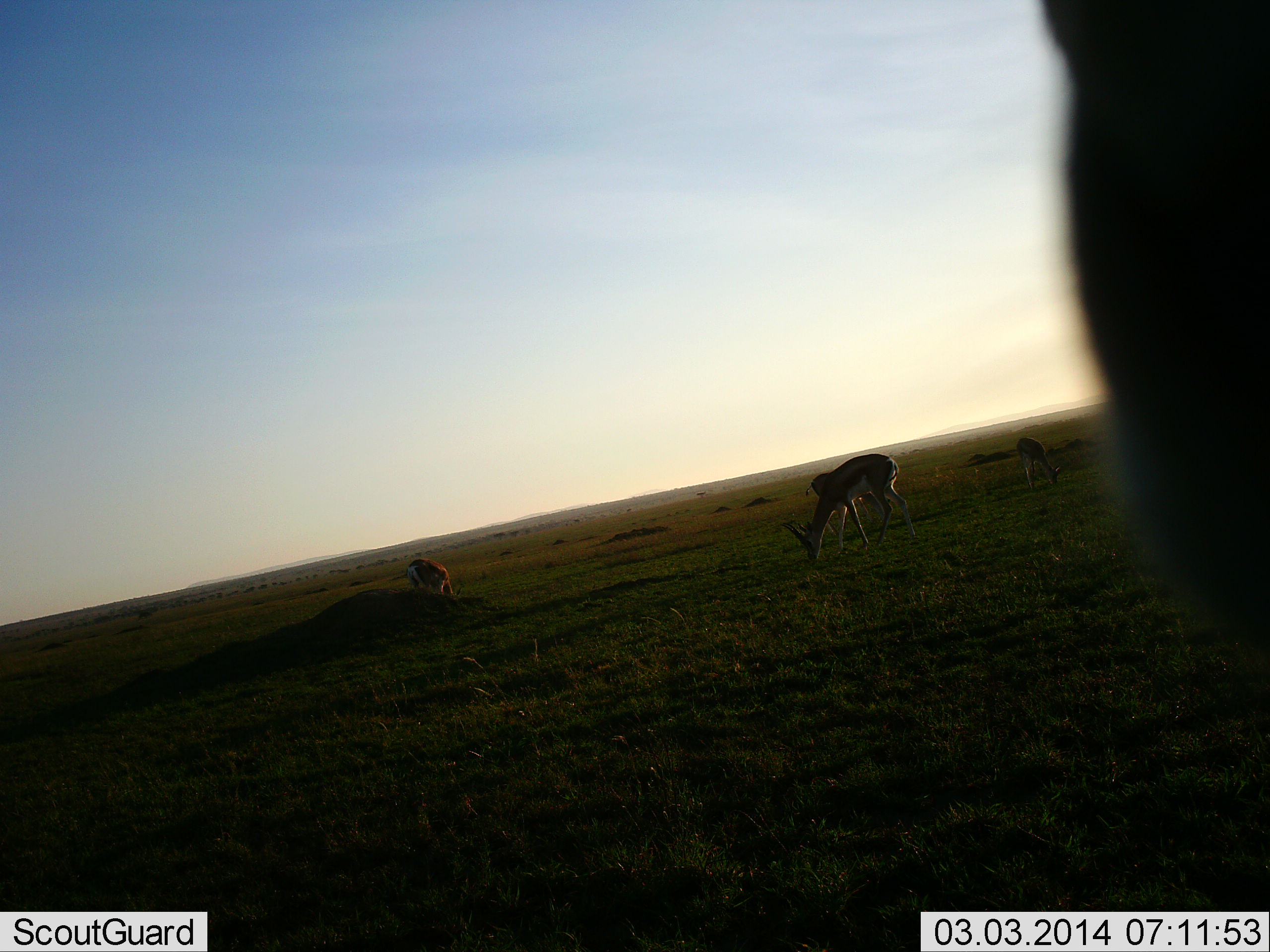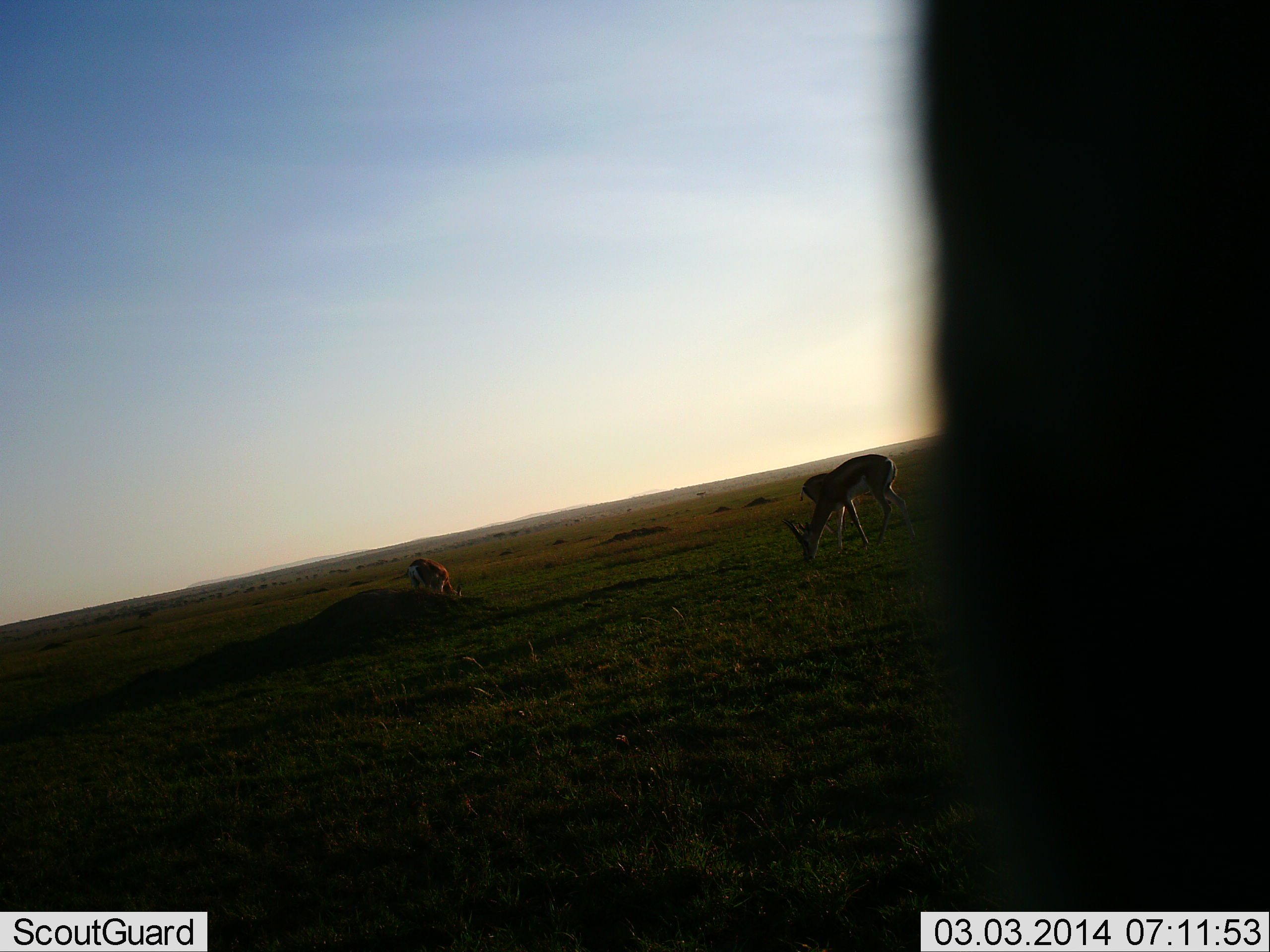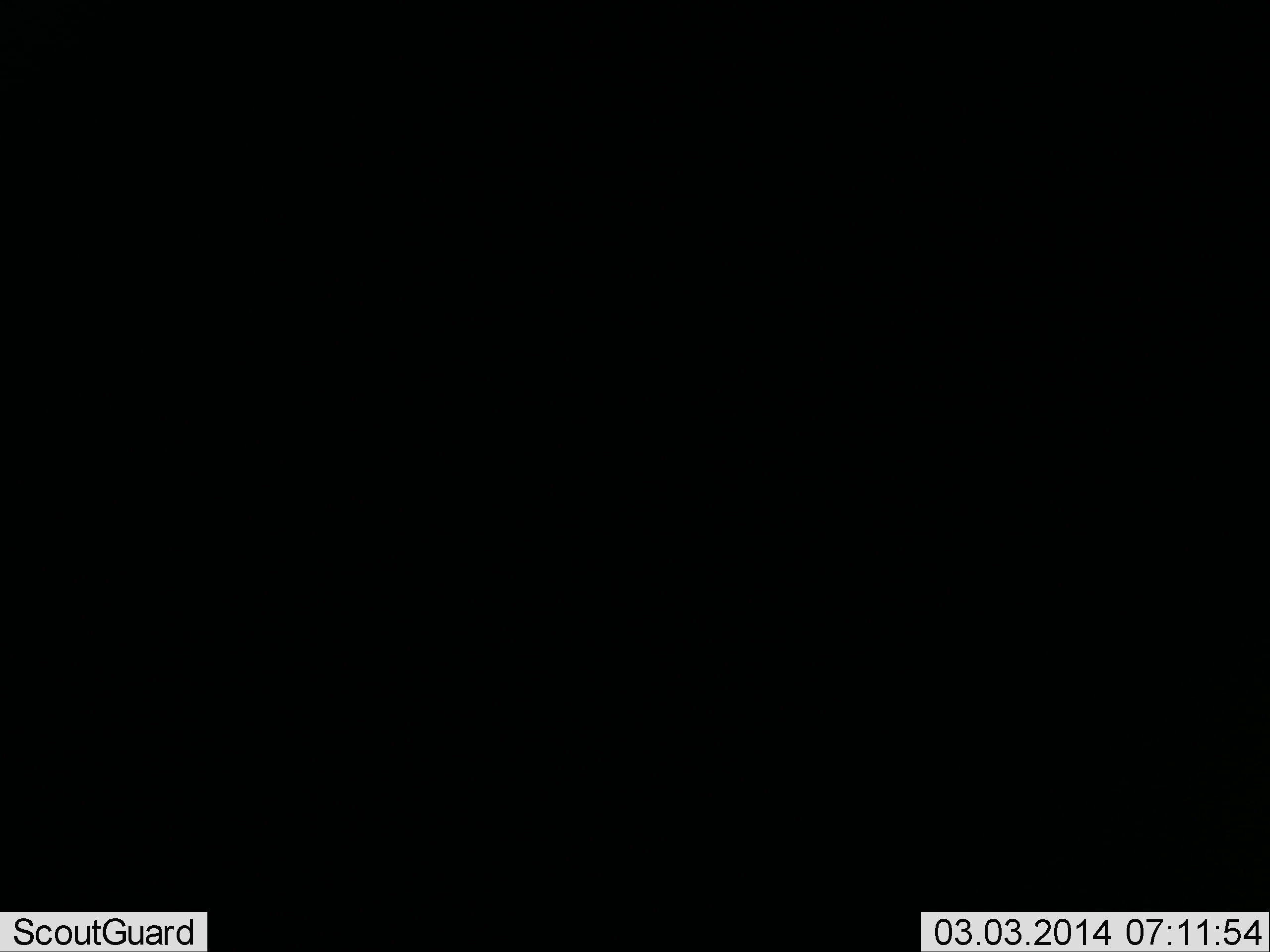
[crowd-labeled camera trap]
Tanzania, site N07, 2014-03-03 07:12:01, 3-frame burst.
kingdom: Animalia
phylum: Chordata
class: Mammalia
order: Artiodactyla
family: Bovidae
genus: Eudorcas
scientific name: Eudorcas thomsonii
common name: thomson's gazelle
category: gazellethomsons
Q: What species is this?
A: Gazellethomsons (thomson's gazelle) (Eudorcas thomsonii).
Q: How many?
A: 4.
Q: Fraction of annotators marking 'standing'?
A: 20%.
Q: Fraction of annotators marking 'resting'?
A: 0%.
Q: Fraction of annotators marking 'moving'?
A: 30%.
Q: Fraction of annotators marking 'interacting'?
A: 0%.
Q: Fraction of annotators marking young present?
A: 0%.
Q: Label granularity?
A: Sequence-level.